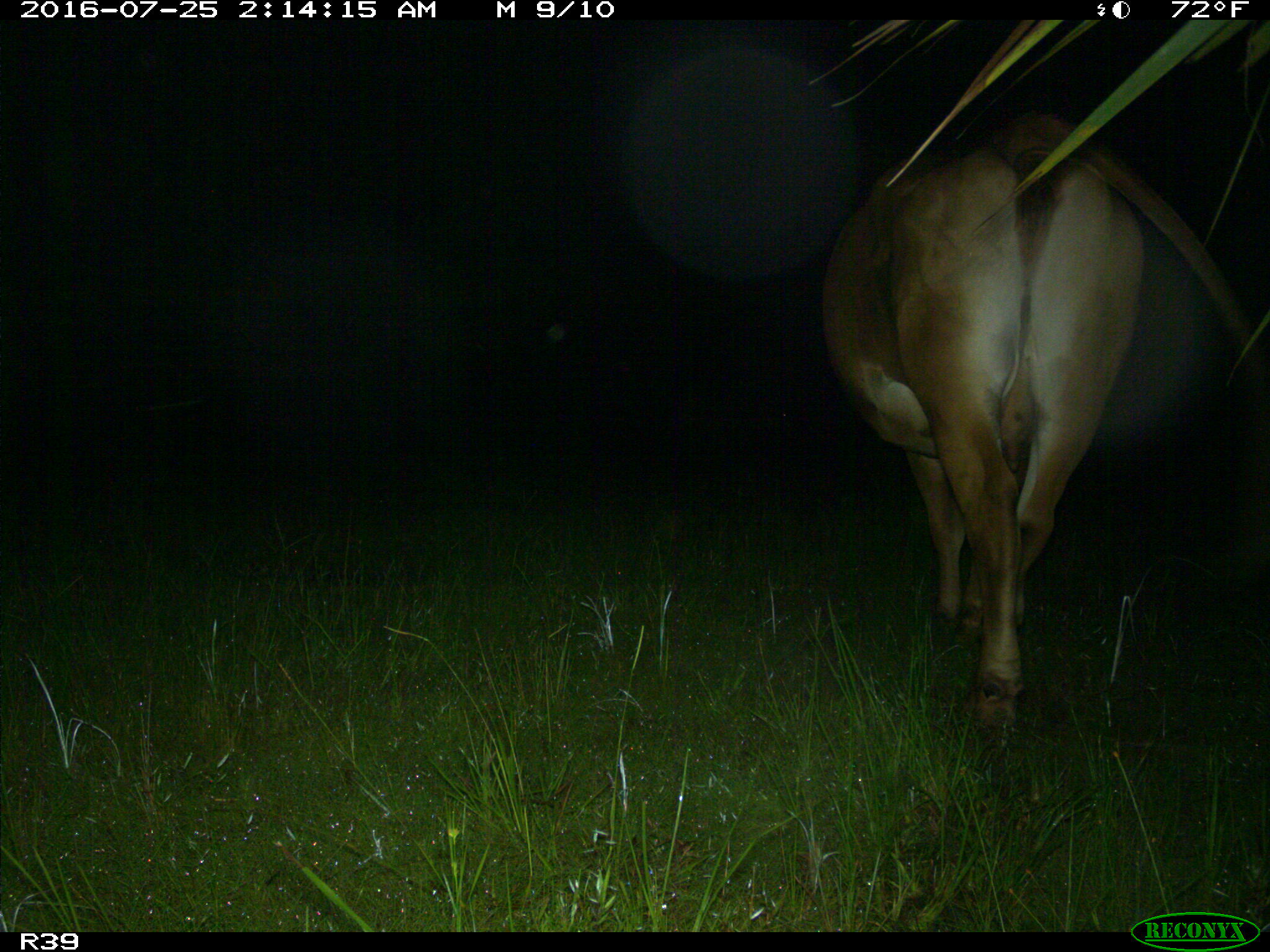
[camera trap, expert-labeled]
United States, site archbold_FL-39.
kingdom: Animalia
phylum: Chordata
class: Mammalia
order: Artiodactyla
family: Bovidae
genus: Bos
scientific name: Bos taurus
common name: domestic cow